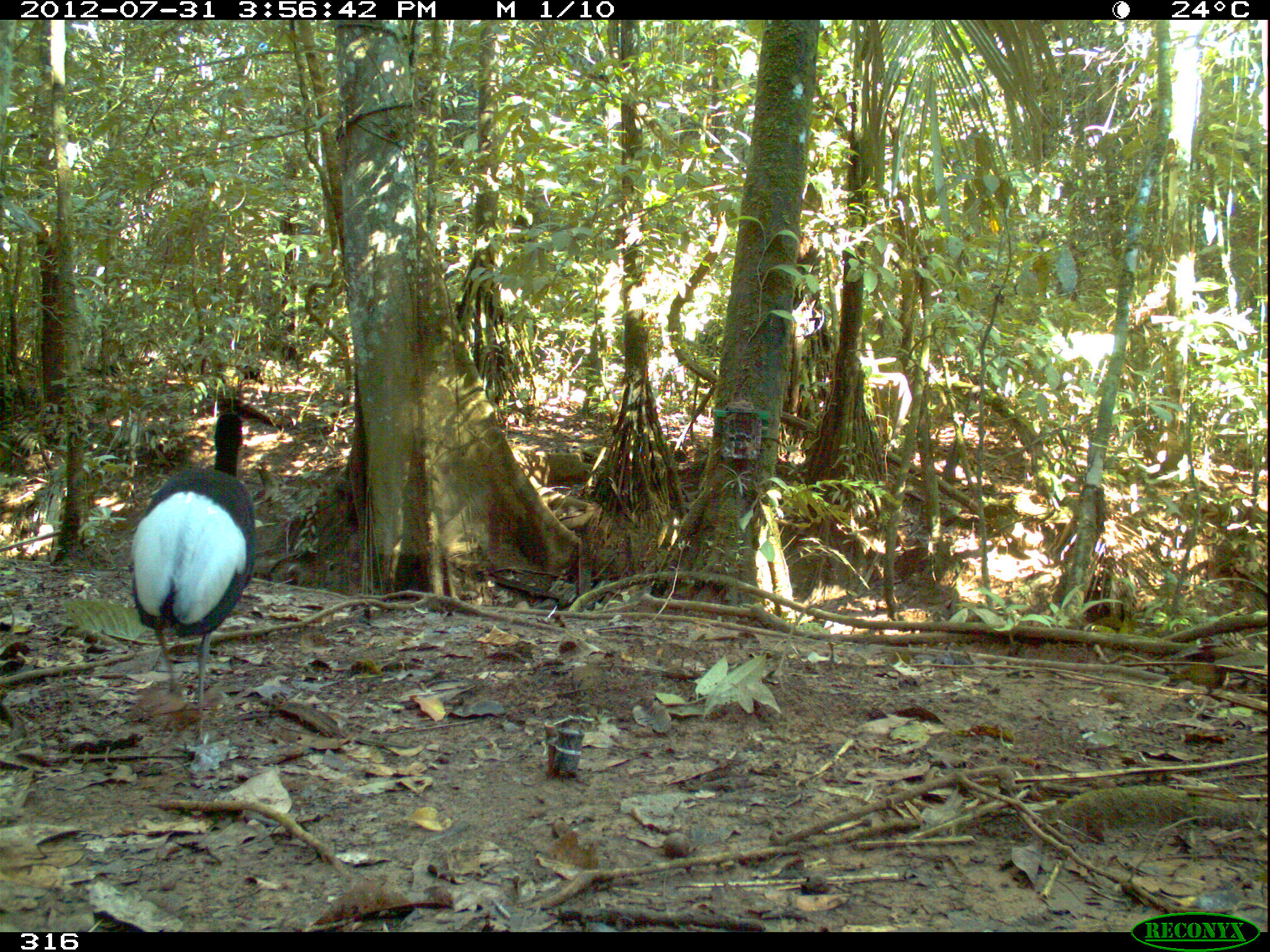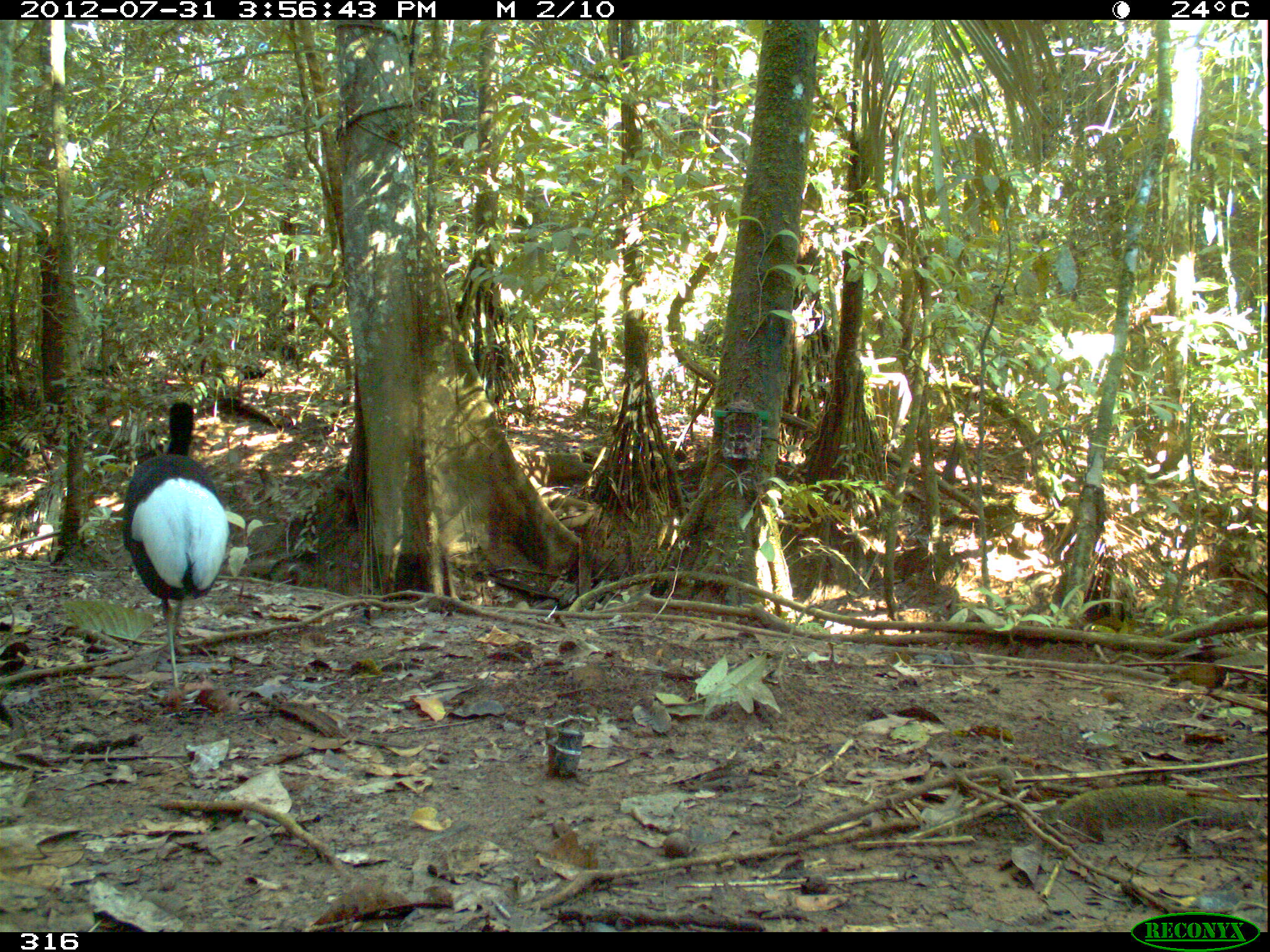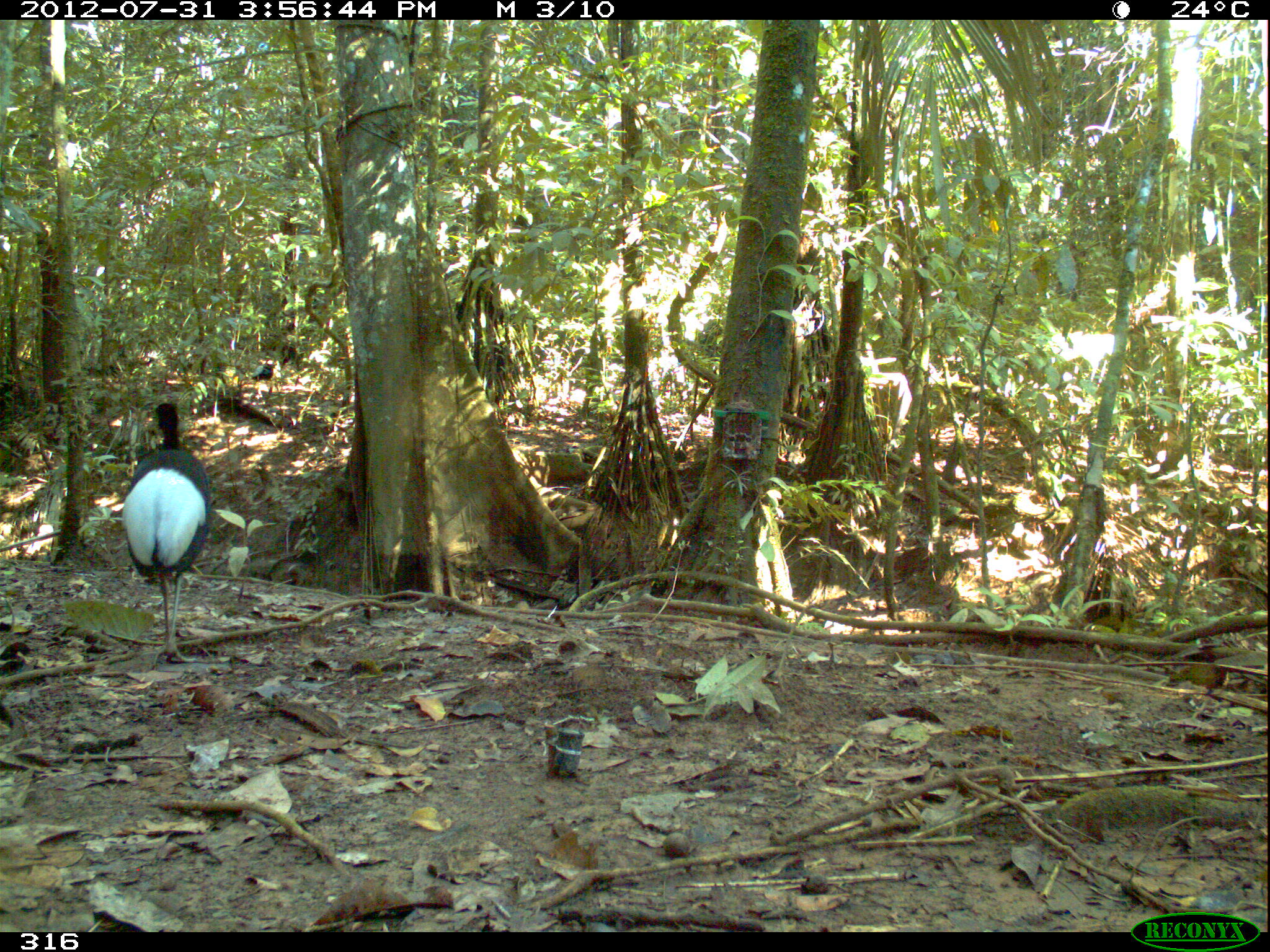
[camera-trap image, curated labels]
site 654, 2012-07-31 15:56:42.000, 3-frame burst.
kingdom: Animalia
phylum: Chordata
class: Aves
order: Gruiformes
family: Psophiidae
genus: Psophia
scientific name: Psophia leucoptera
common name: pale-winged trumpeter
Psophia leucoptera (pale-winged trumpeter).